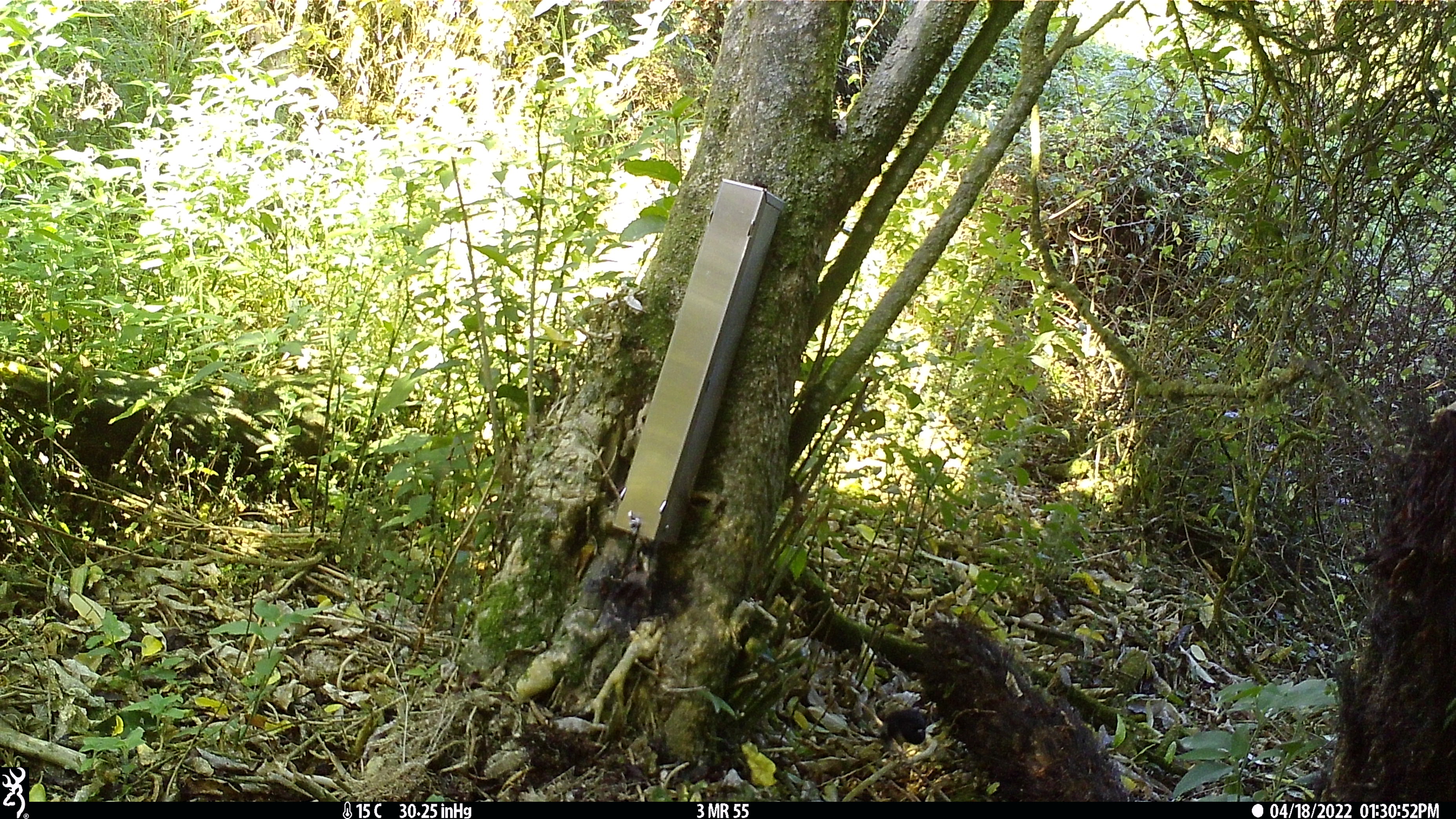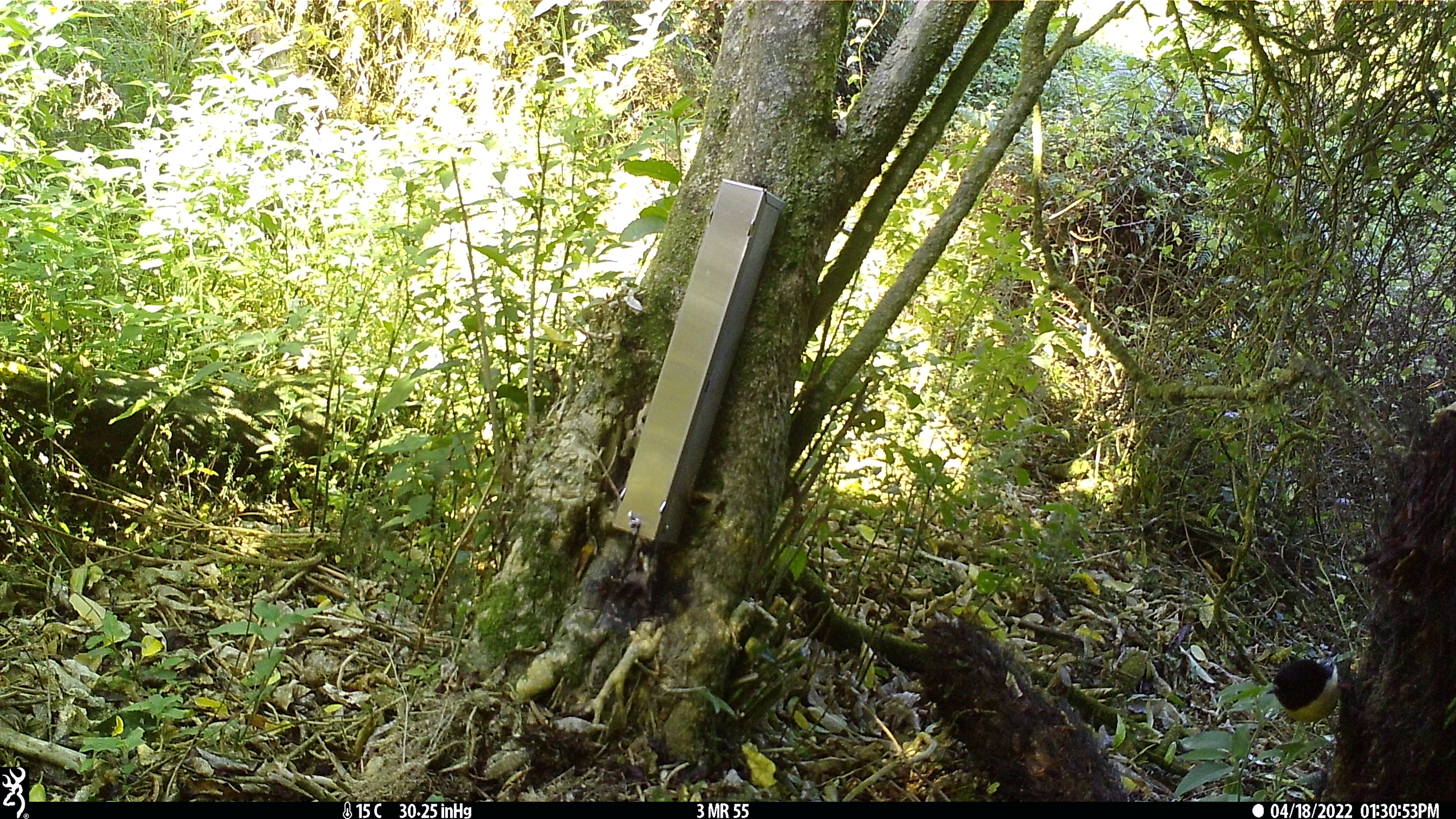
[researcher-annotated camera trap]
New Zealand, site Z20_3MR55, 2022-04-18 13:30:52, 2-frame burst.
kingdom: Animalia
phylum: Chordata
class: Aves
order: Passeriformes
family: Petroicidae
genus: Petroica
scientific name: Petroica macrocephala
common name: tomtit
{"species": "tomtit (Petroica macrocephala)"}